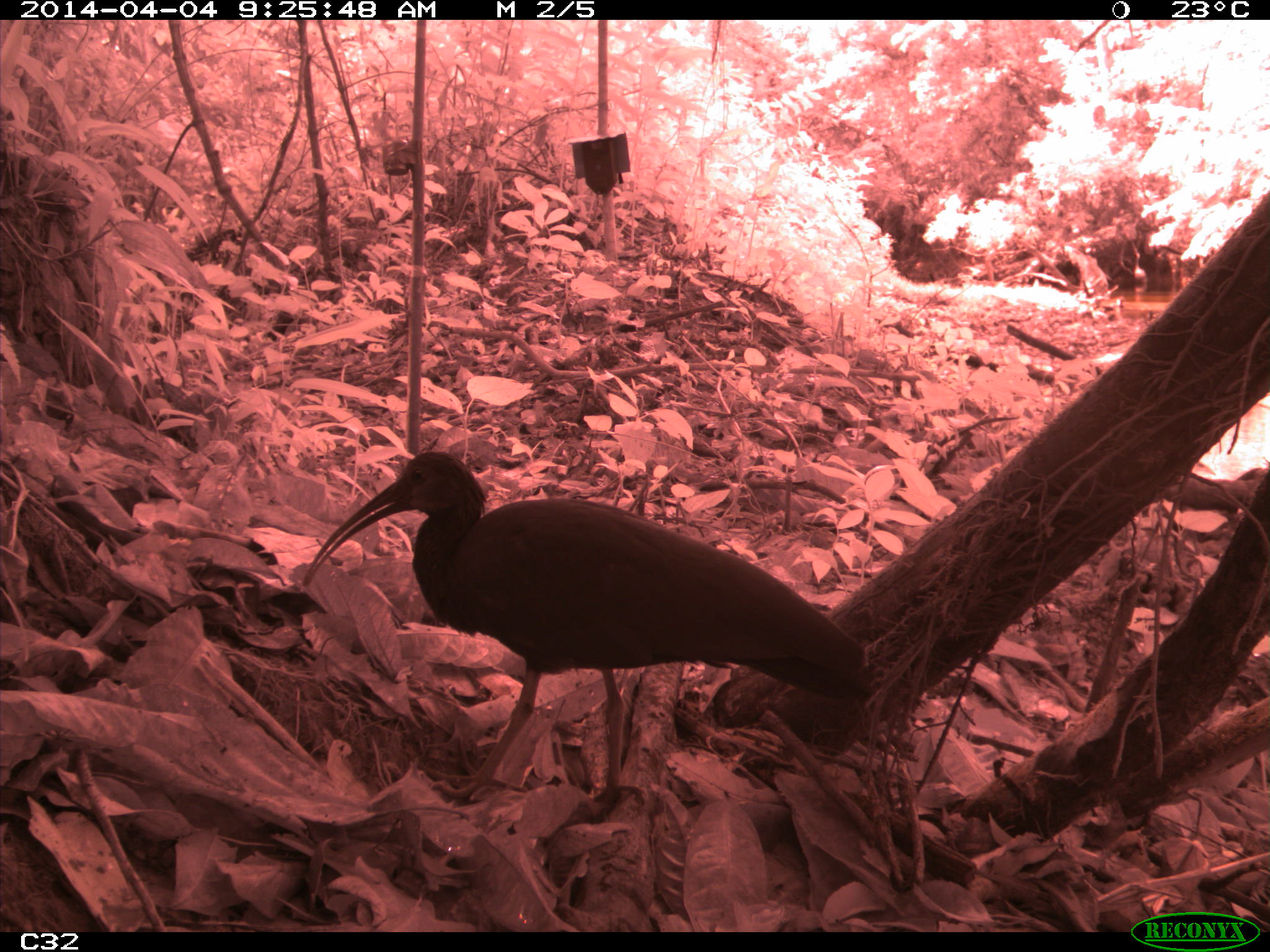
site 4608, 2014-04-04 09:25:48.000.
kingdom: Animalia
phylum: Chordata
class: Aves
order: Pelecaniformes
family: Threskiornithidae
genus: Mesembrinibis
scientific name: Mesembrinibis cayennensis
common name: green ibis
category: mesembrinis cayannensis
Mesembrinis cayannensis (green ibis) (Mesembrinibis cayennensis), count 2, age adult.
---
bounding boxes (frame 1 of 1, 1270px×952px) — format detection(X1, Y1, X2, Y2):
mesembrinis cayannensis: detection(298, 445, 865, 822)